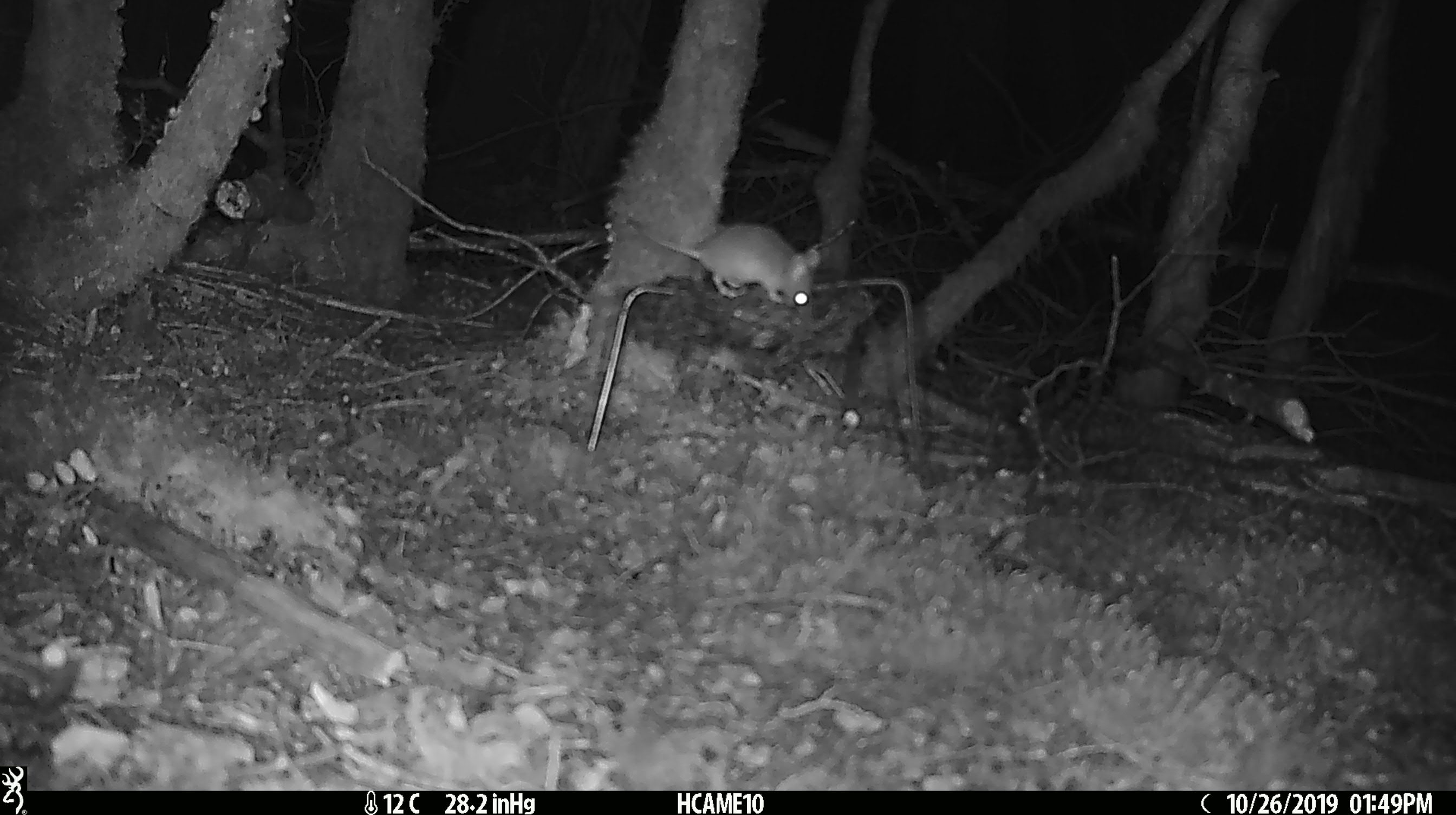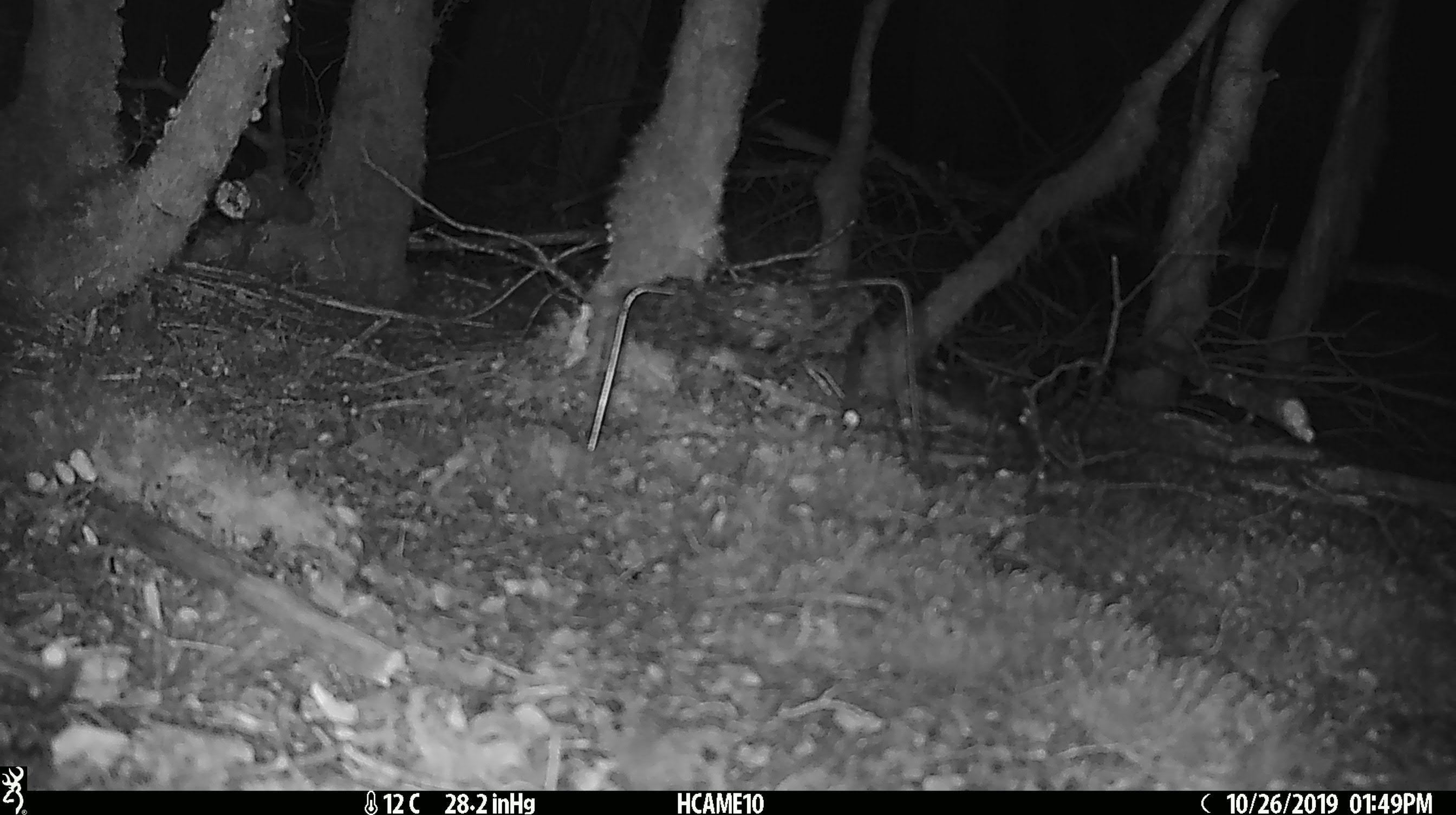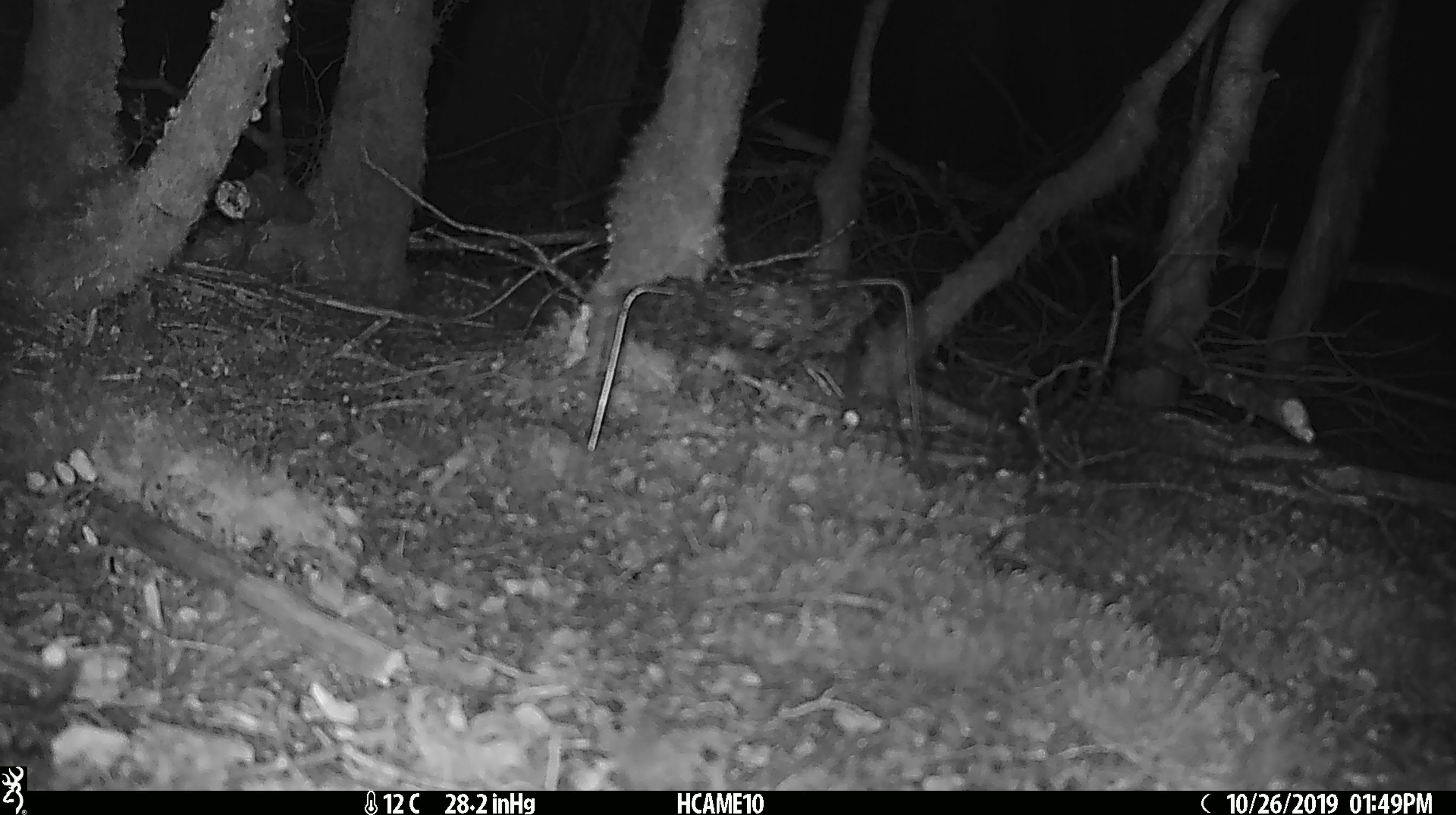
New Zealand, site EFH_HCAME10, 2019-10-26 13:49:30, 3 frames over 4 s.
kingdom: Animalia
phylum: Chordata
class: Mammalia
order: Rodentia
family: Muridae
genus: Mus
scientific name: Mus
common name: mouse